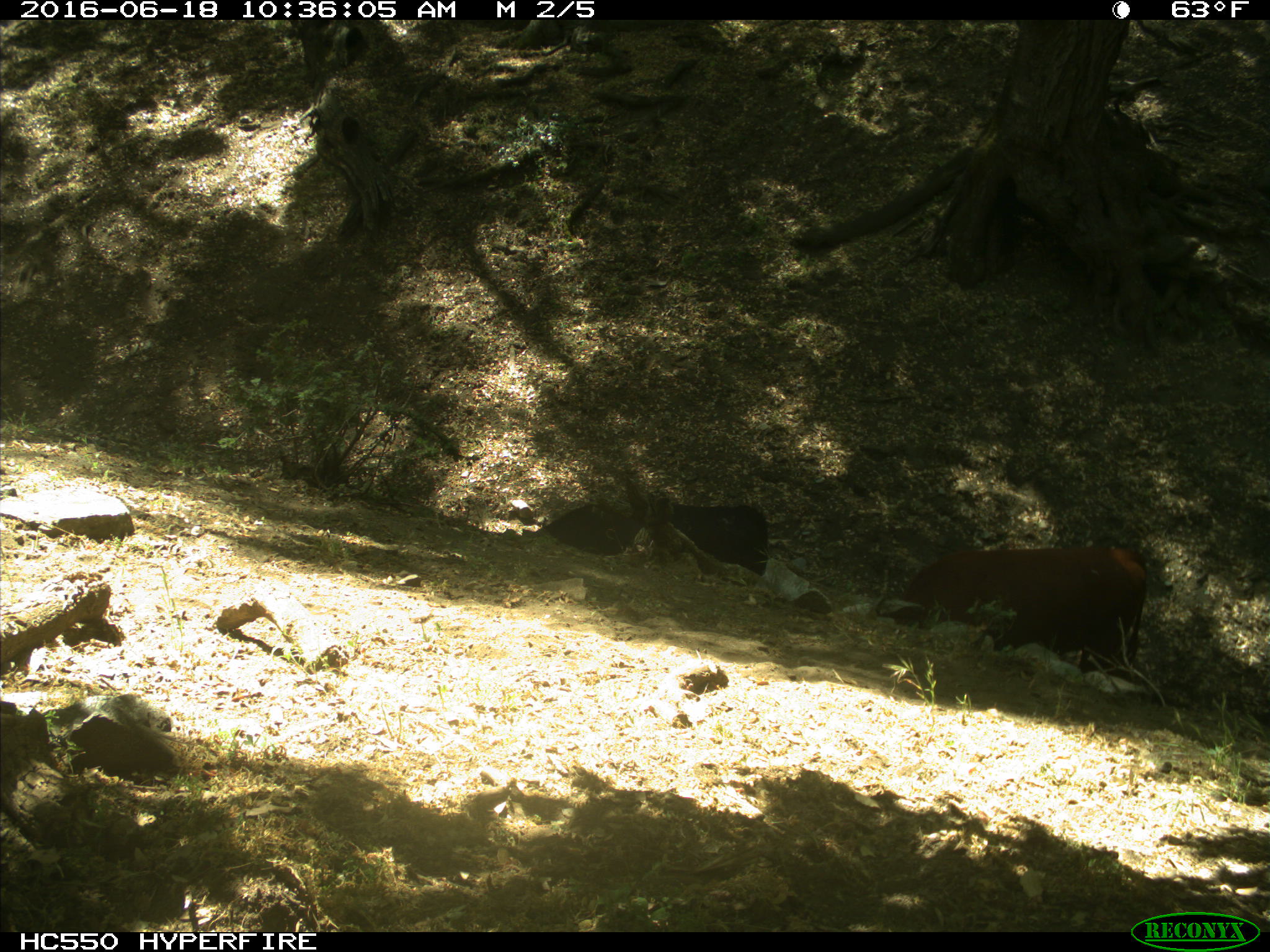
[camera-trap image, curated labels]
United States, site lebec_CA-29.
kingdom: Animalia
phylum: Chordata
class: Mammalia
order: Artiodactyla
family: Bovidae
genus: Bos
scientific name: Bos taurus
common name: domestic cow